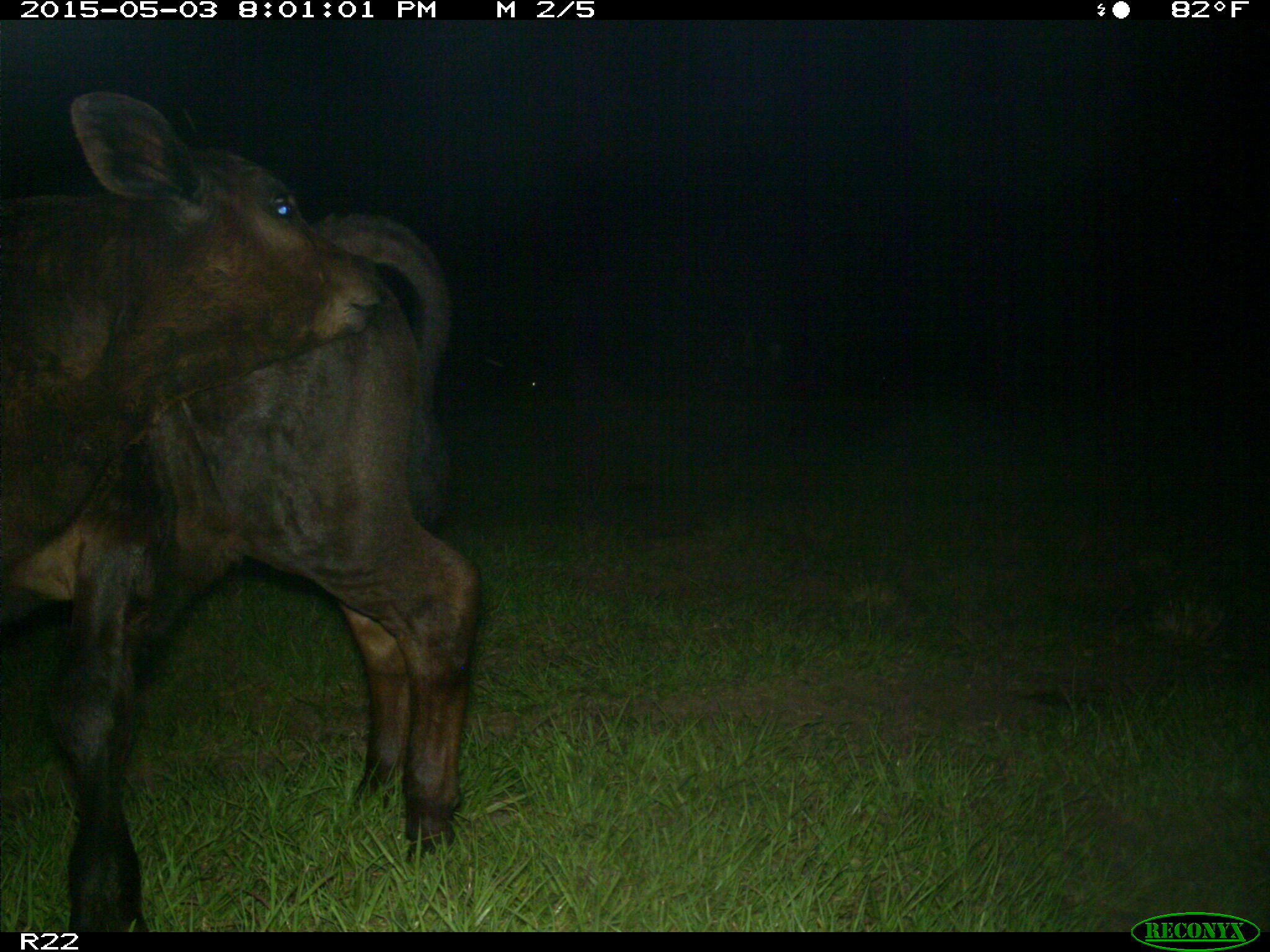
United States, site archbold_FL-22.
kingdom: Animalia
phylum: Chordata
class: Mammalia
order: Artiodactyla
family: Bovidae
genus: Bos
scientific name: Bos taurus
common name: domestic cow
Bos taurus (domestic cow).